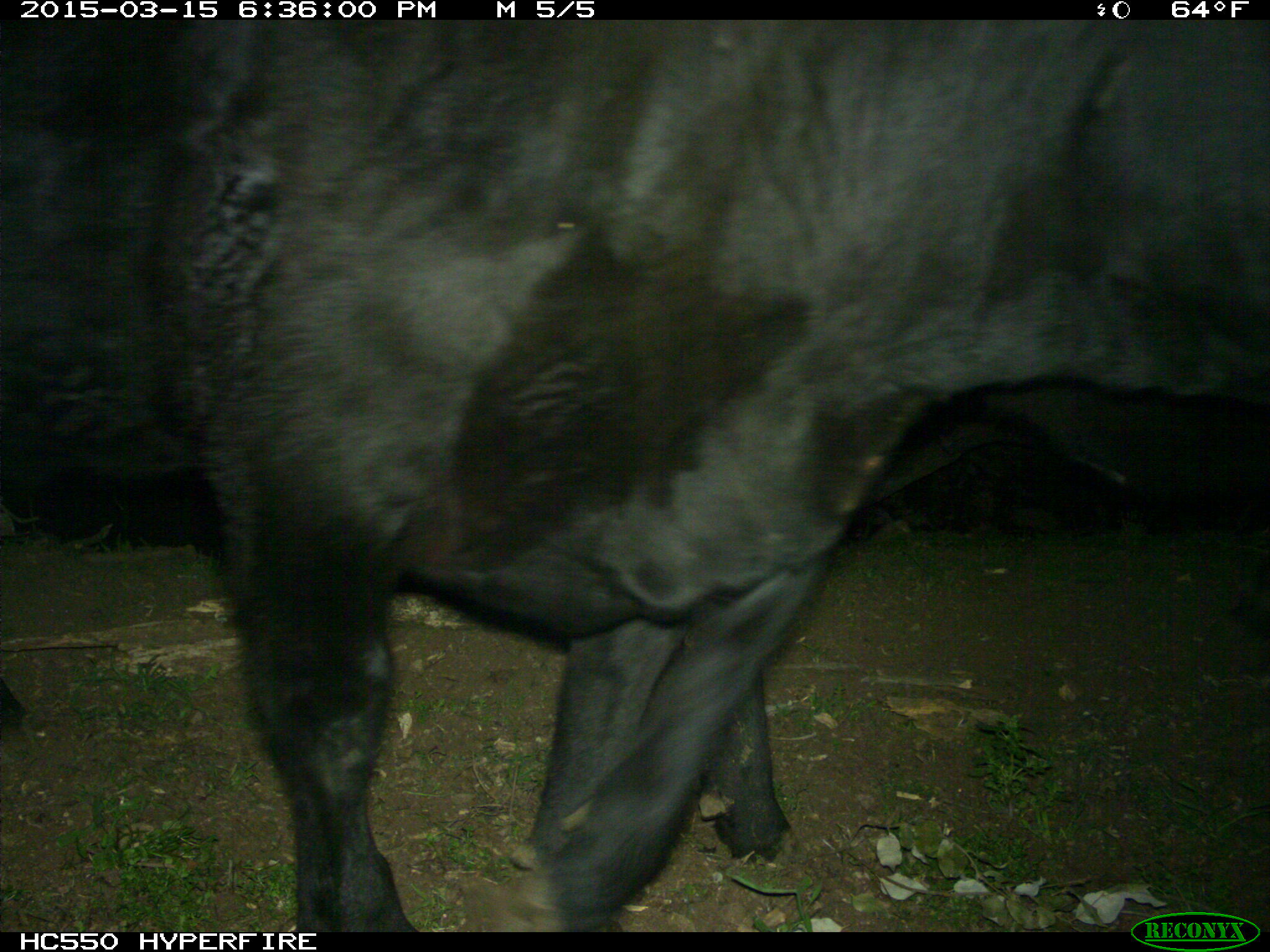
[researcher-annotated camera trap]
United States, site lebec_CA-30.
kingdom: Animalia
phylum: Chordata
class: Mammalia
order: Artiodactyla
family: Bovidae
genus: Bos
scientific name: Bos taurus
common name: domestic cow